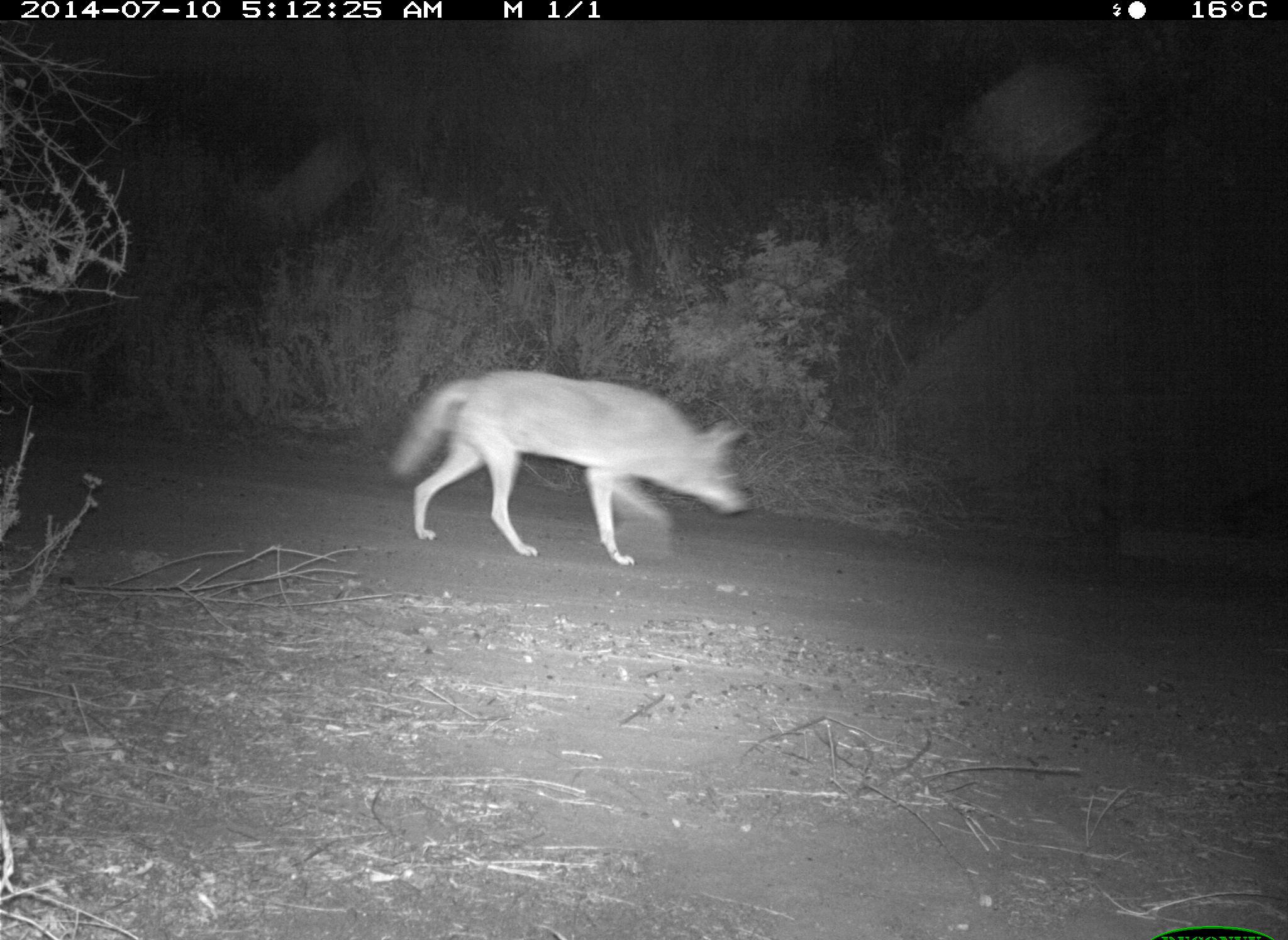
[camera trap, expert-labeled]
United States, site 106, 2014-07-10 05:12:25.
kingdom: Animalia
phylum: Chordata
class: Mammalia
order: Carnivora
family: Canidae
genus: Canis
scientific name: Canis latrans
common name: coyote